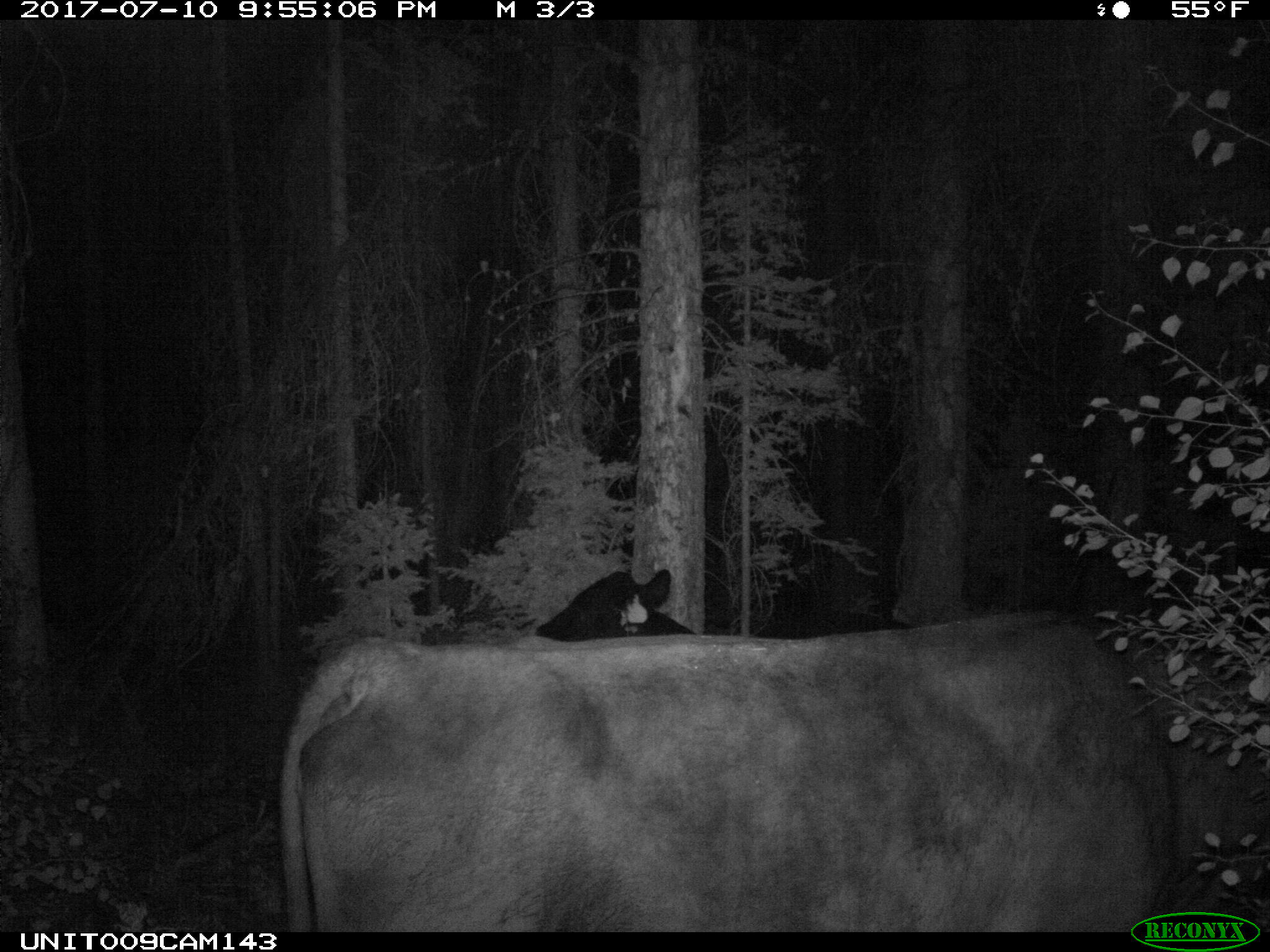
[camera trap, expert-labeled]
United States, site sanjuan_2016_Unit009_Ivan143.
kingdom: Animalia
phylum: Chordata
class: Mammalia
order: Artiodactyla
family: Bovidae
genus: Bos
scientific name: Bos taurus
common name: domestic cow